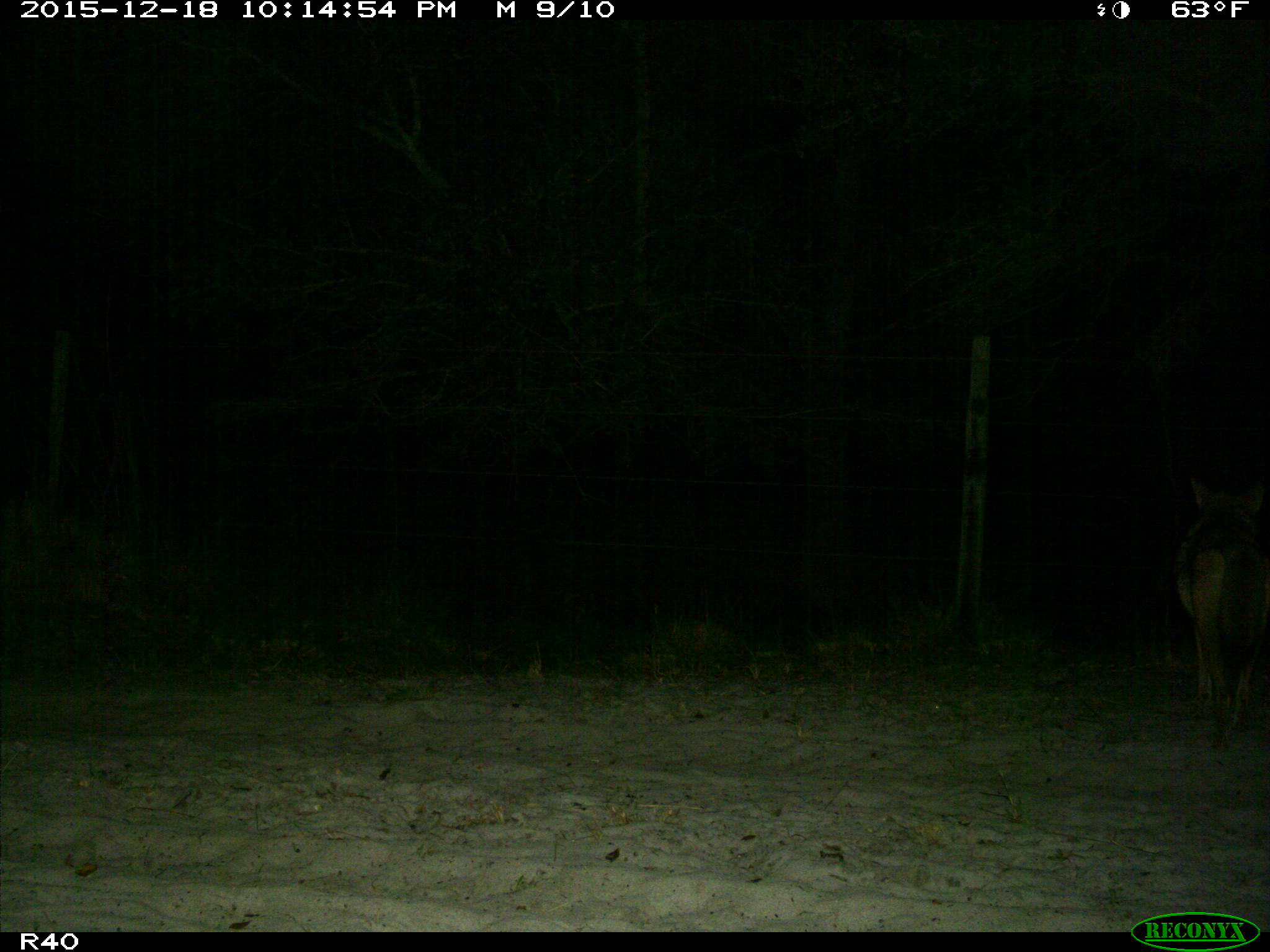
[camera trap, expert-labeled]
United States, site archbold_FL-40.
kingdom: Animalia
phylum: Chordata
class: Mammalia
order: Carnivora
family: Canidae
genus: Canis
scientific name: Canis latrans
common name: coyote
Canis latrans (coyote).